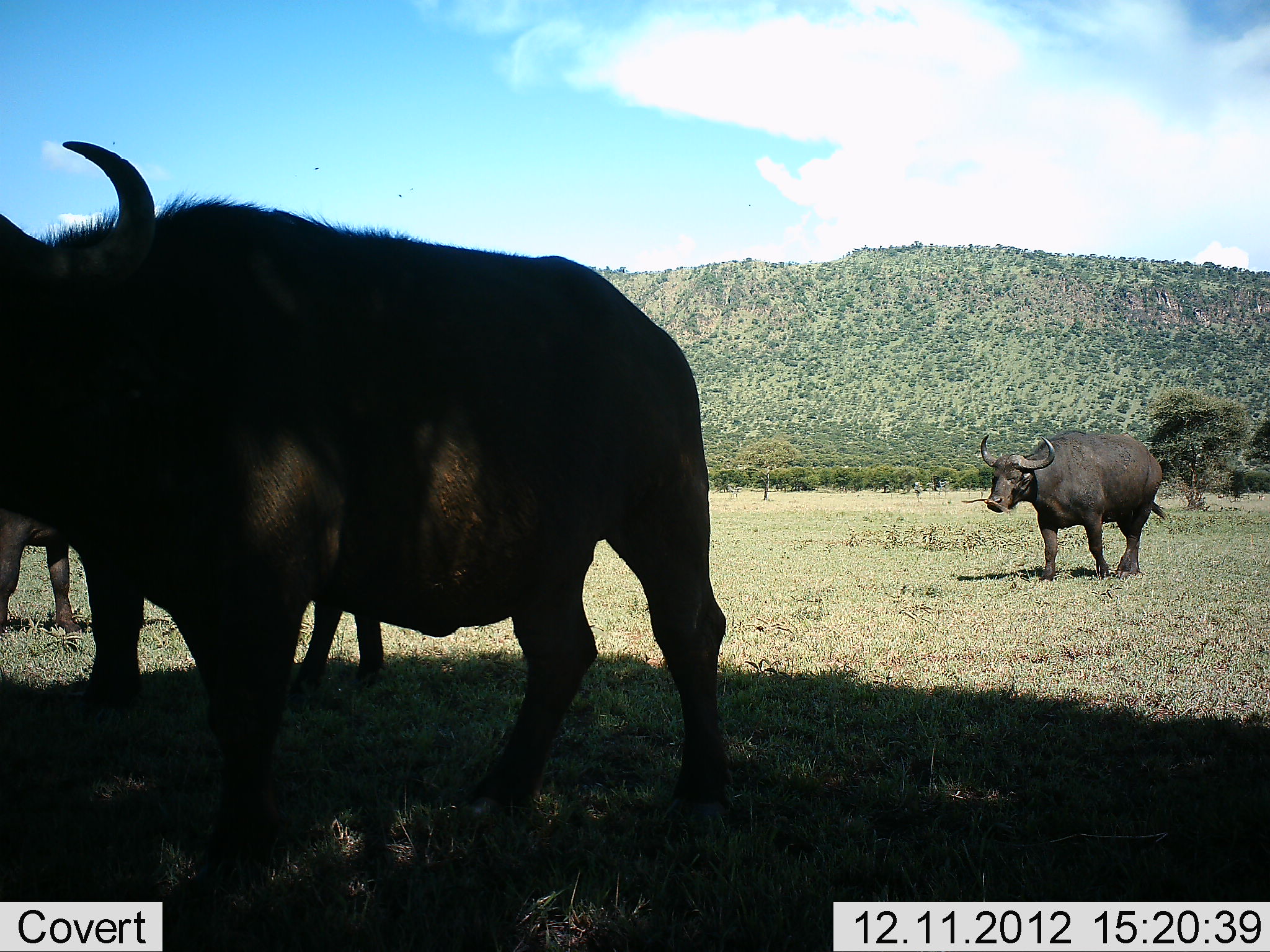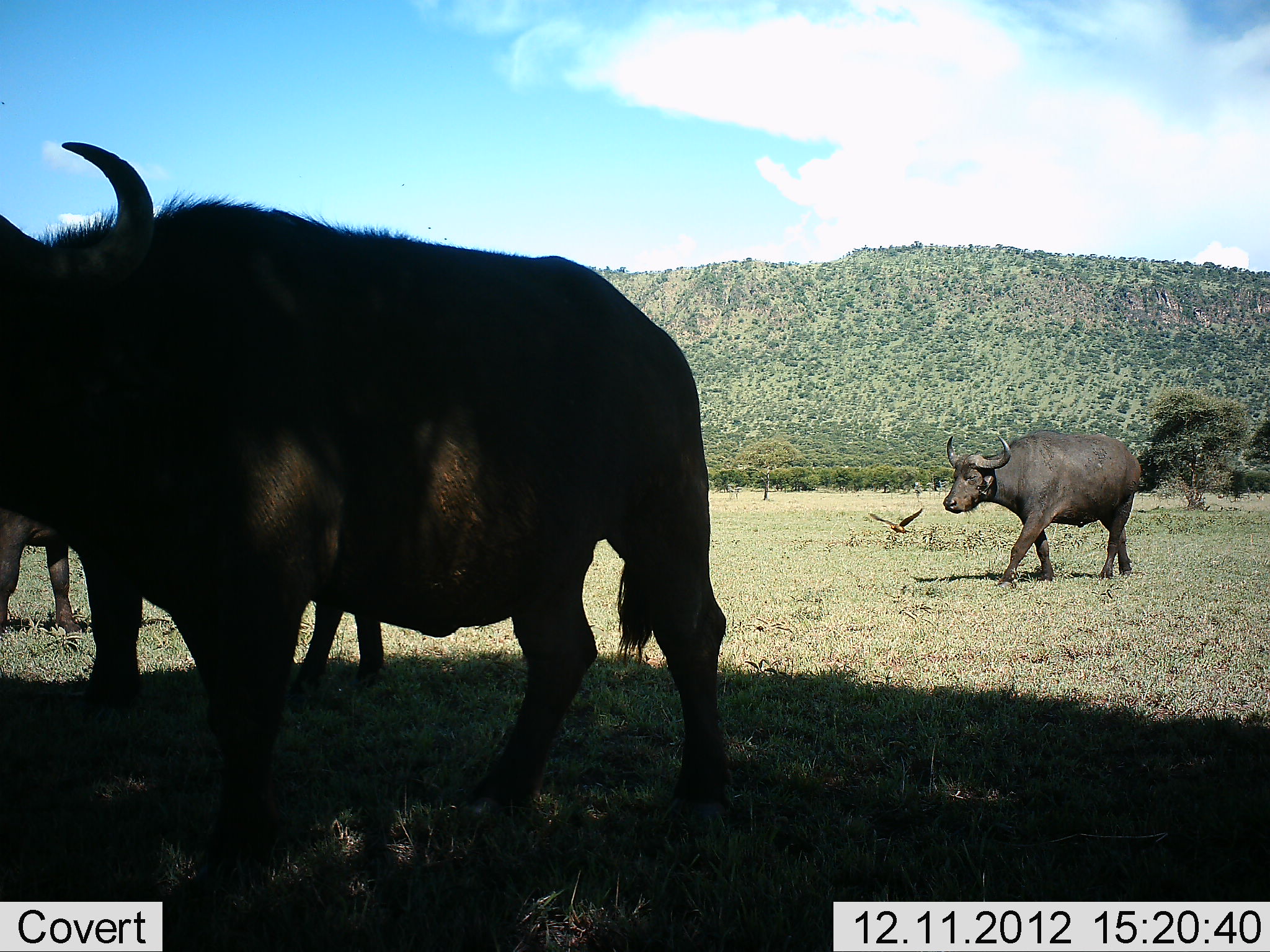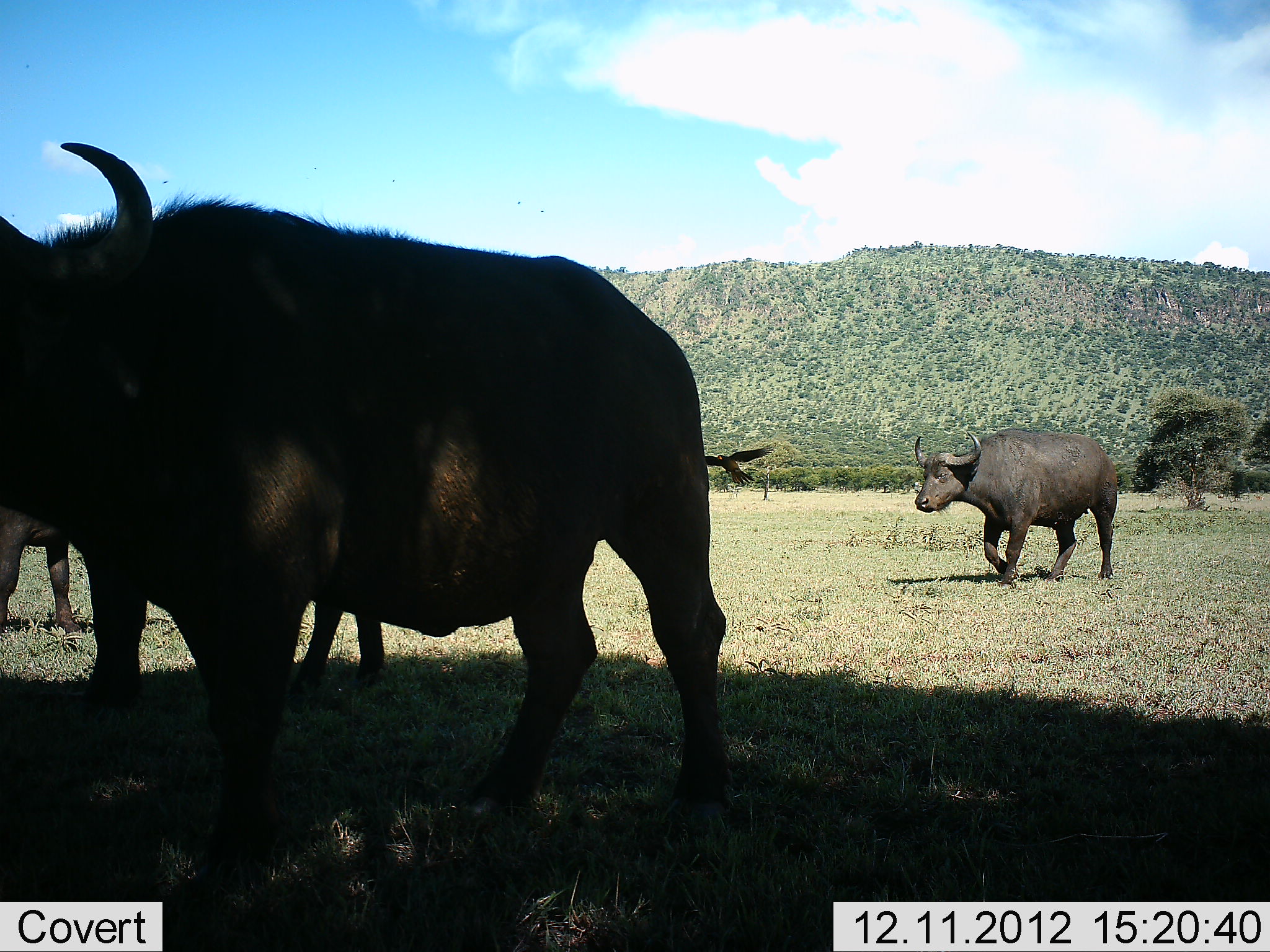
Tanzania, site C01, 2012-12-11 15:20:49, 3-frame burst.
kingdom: Animalia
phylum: Chordata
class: Mammalia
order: Artiodactyla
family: Bovidae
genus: Syncerus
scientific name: Syncerus caffer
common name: cape buffalo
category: buffalo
Buffalo (cape buffalo) (Syncerus caffer), count 4. Behavior (volunteer vote fractions): standing 77%, resting 8%, moving 85%, interacting 4%. Young present (vote fraction): 0%. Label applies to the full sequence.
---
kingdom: Animalia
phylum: Chordata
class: Aves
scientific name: Aves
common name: bird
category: otherbird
Otherbird (bird) (Aves), count 1. Behavior (volunteer vote fractions): standing 7%, resting 0%, moving 100%, interacting 0%. Young present (vote fraction): 0%. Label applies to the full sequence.